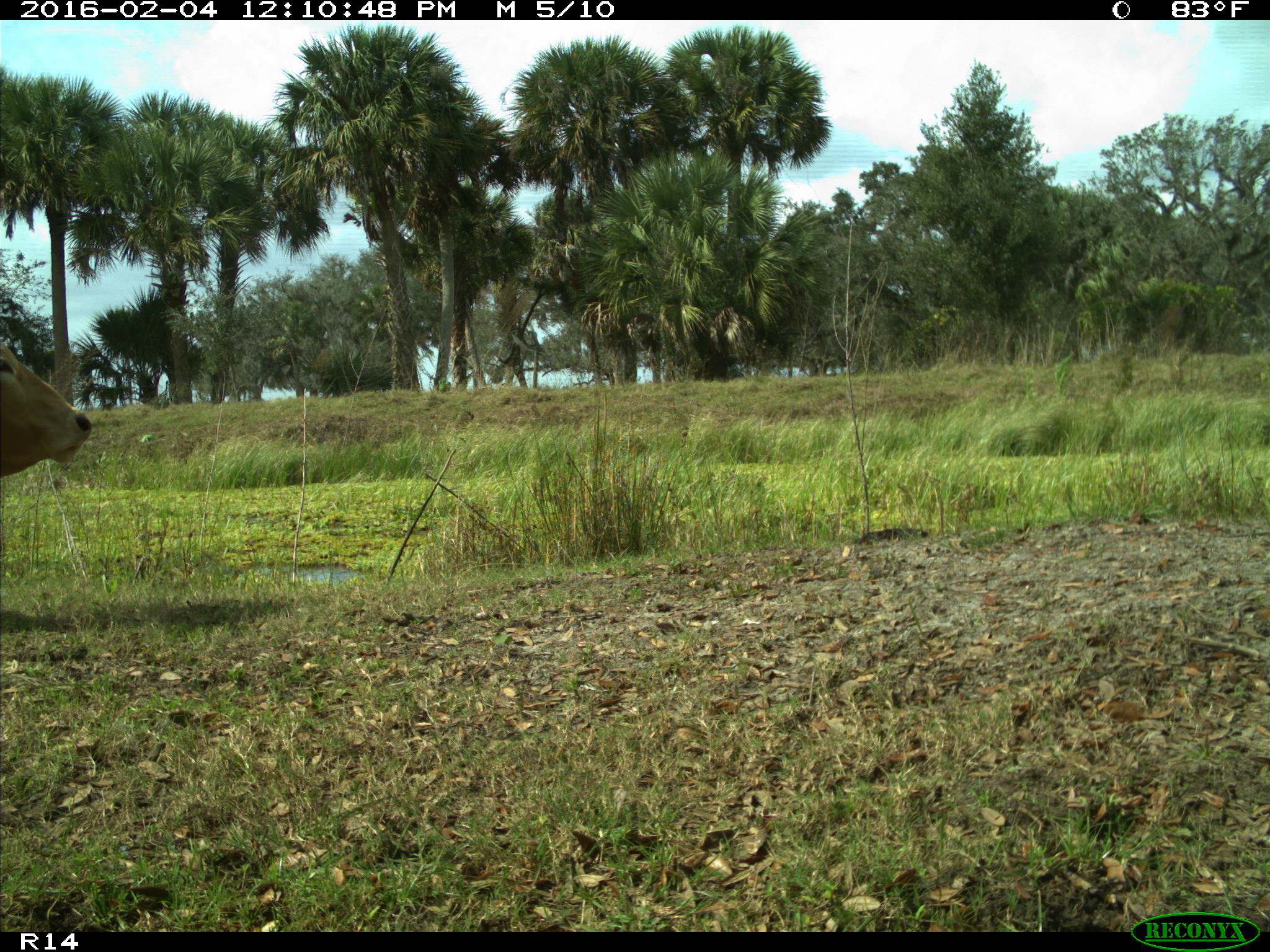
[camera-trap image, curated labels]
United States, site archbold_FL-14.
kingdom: Animalia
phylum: Chordata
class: Mammalia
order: Artiodactyla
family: Bovidae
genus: Bos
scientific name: Bos taurus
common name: domestic cow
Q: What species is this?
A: Bos taurus (domestic cow).